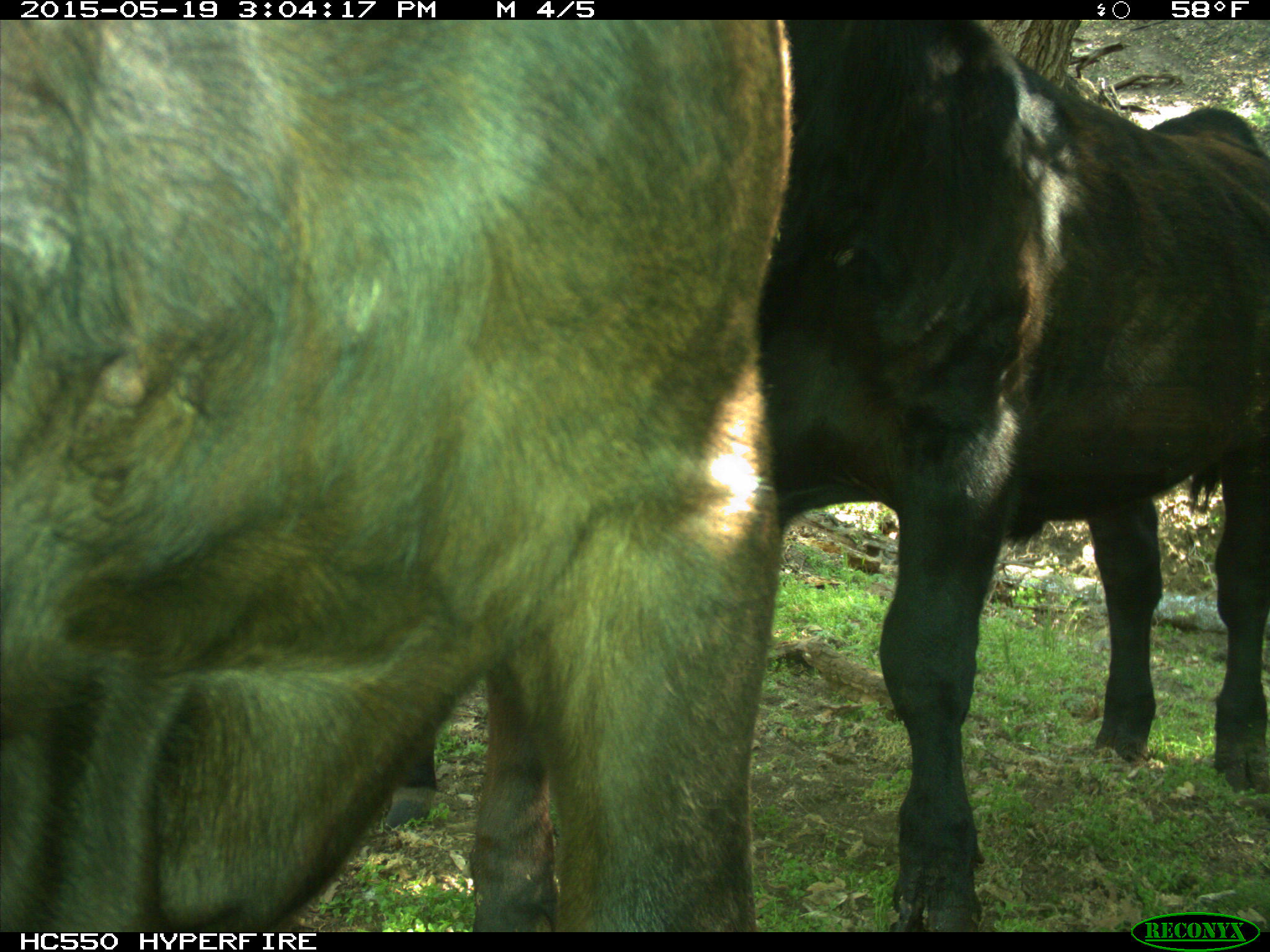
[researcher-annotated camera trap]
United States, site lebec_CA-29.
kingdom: Animalia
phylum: Chordata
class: Mammalia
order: Artiodactyla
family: Bovidae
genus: Bos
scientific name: Bos taurus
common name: domestic cow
Bos taurus (domestic cow).